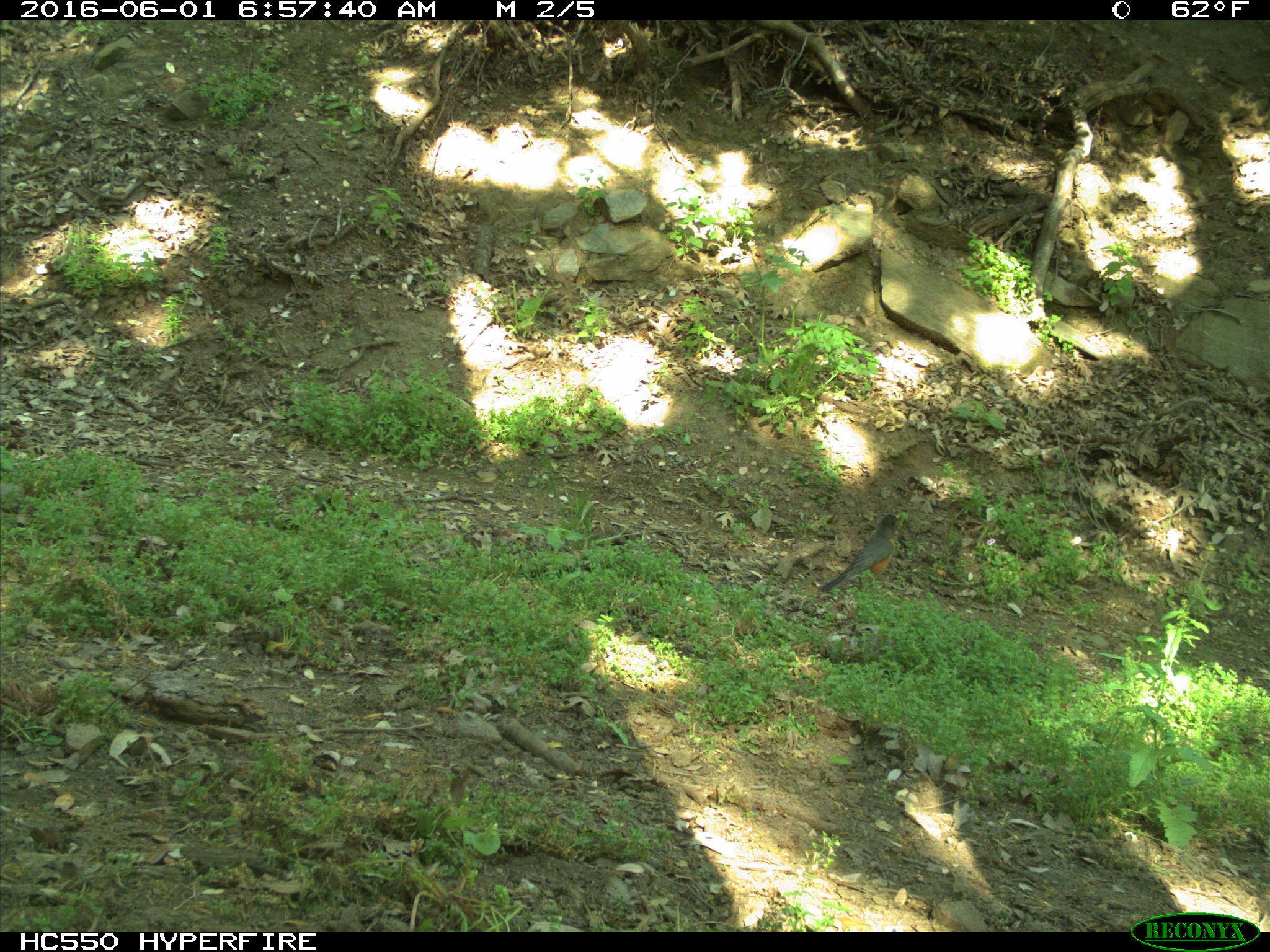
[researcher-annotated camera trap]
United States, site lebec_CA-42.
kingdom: Animalia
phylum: Chordata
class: Aves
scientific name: Aves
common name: birds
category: unidentified bird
Unidentified bird (birds) (Aves).